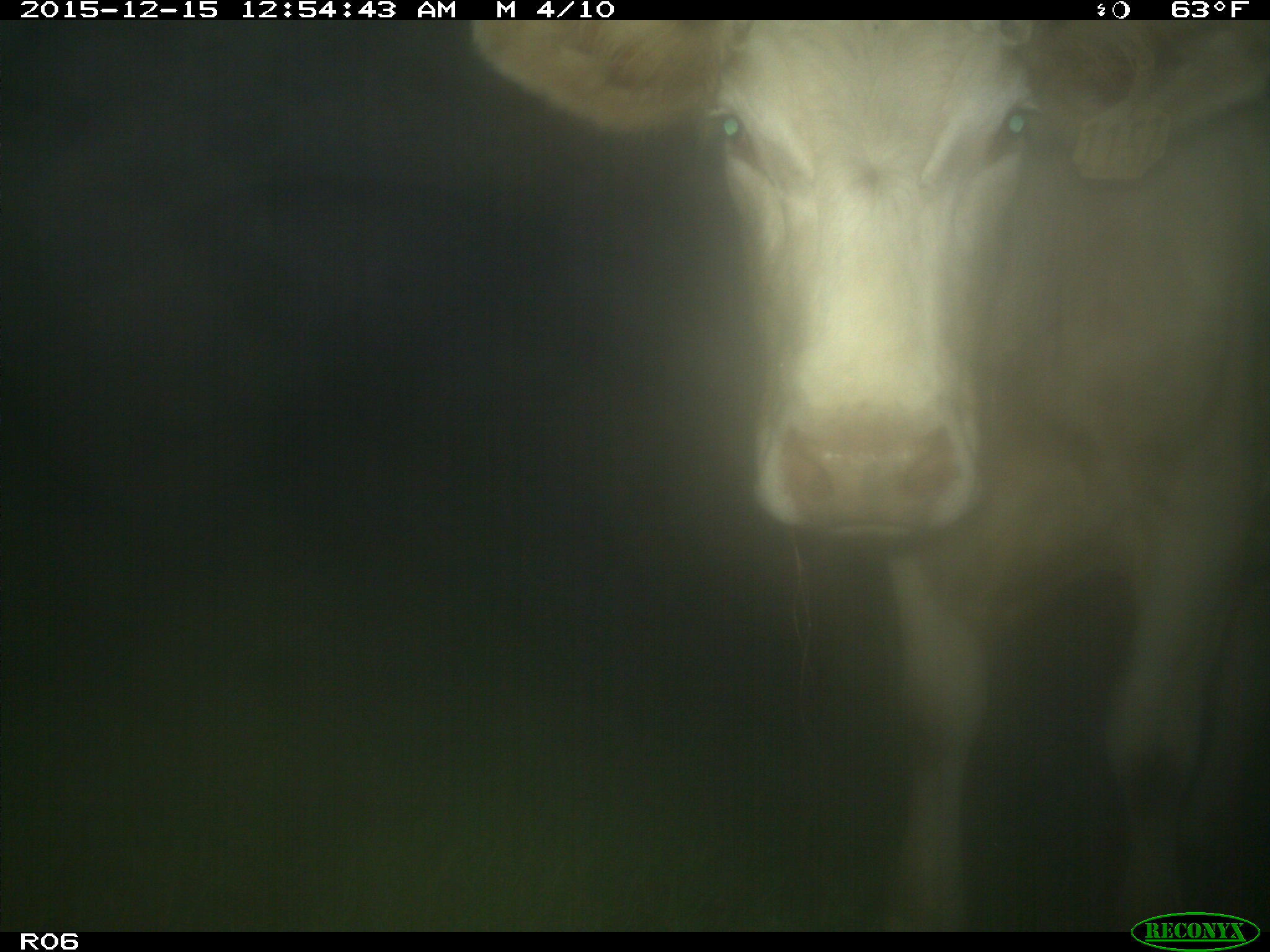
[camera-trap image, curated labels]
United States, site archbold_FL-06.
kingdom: Animalia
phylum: Chordata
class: Mammalia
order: Artiodactyla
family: Bovidae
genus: Bos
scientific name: Bos taurus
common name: domestic cow